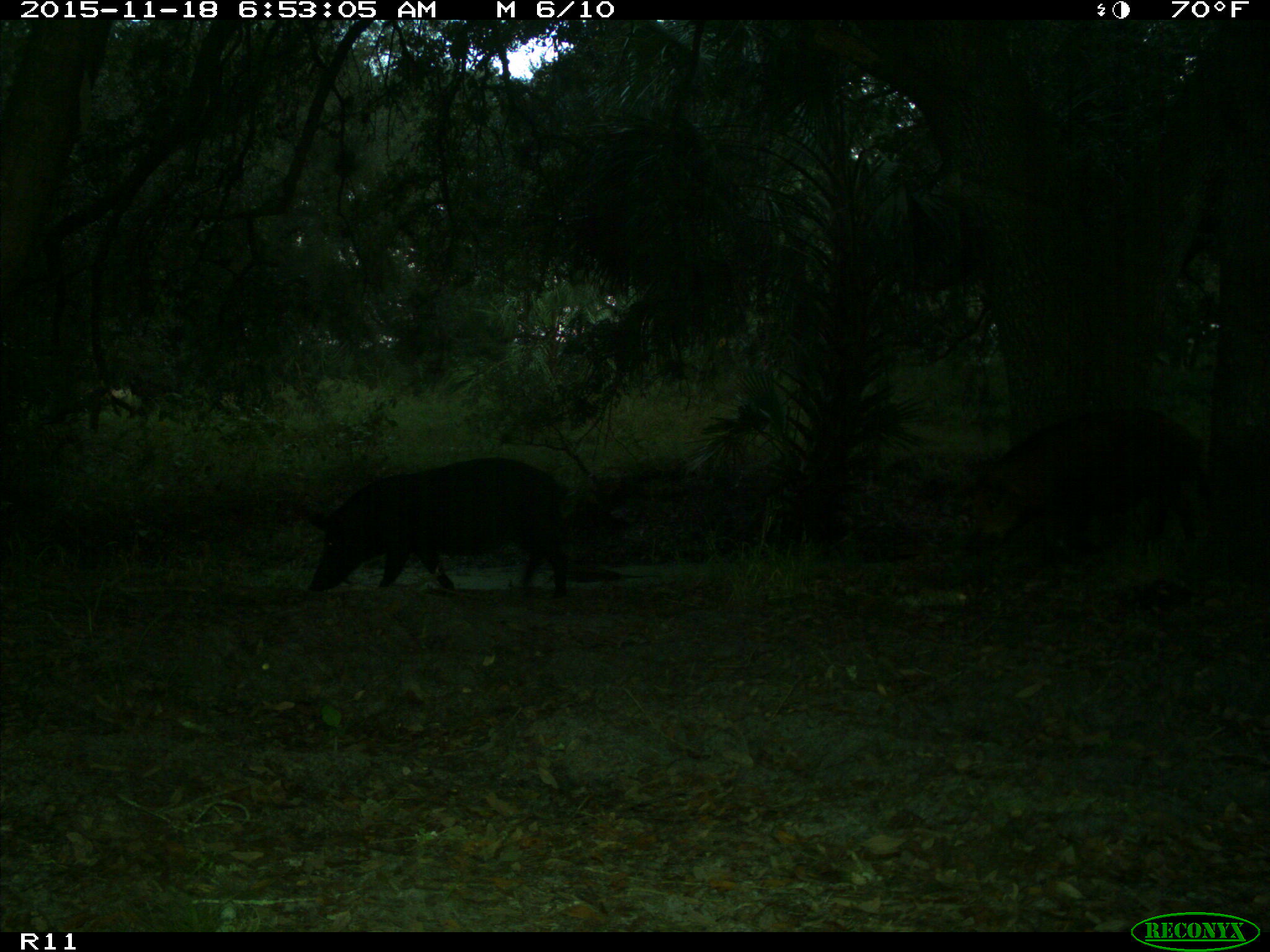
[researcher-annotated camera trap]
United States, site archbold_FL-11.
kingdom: Animalia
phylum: Chordata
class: Mammalia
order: Artiodactyla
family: Suidae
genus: Sus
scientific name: Sus scrofa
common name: wild boar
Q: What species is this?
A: Sus scrofa (wild boar).